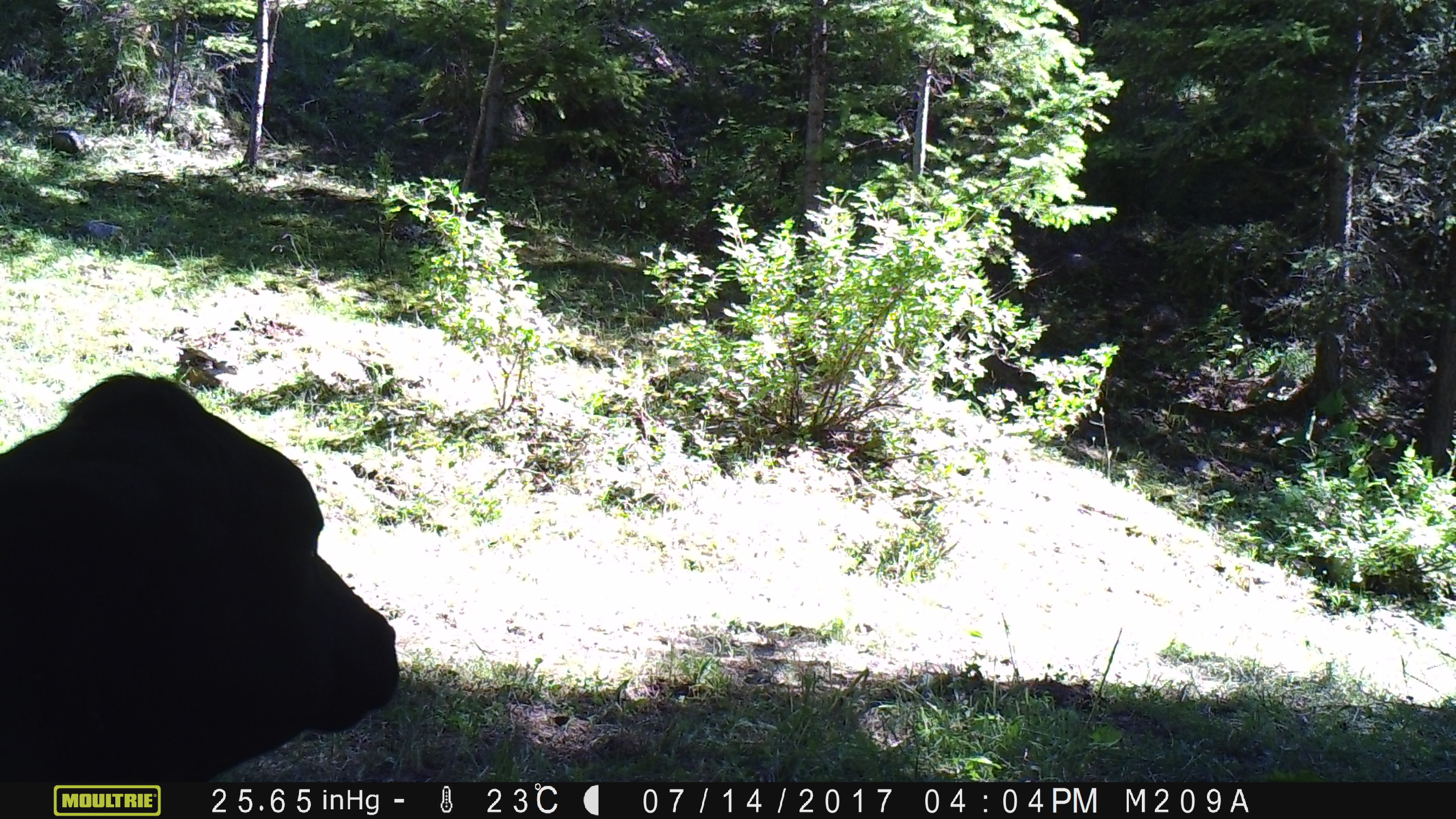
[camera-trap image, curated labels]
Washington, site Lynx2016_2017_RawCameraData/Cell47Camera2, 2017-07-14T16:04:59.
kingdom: Animalia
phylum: Chordata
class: Mammalia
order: Artiodactyla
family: Bovidae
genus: Bos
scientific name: Bos taurus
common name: domestic cattle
Domestic cattle (Bos taurus). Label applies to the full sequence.